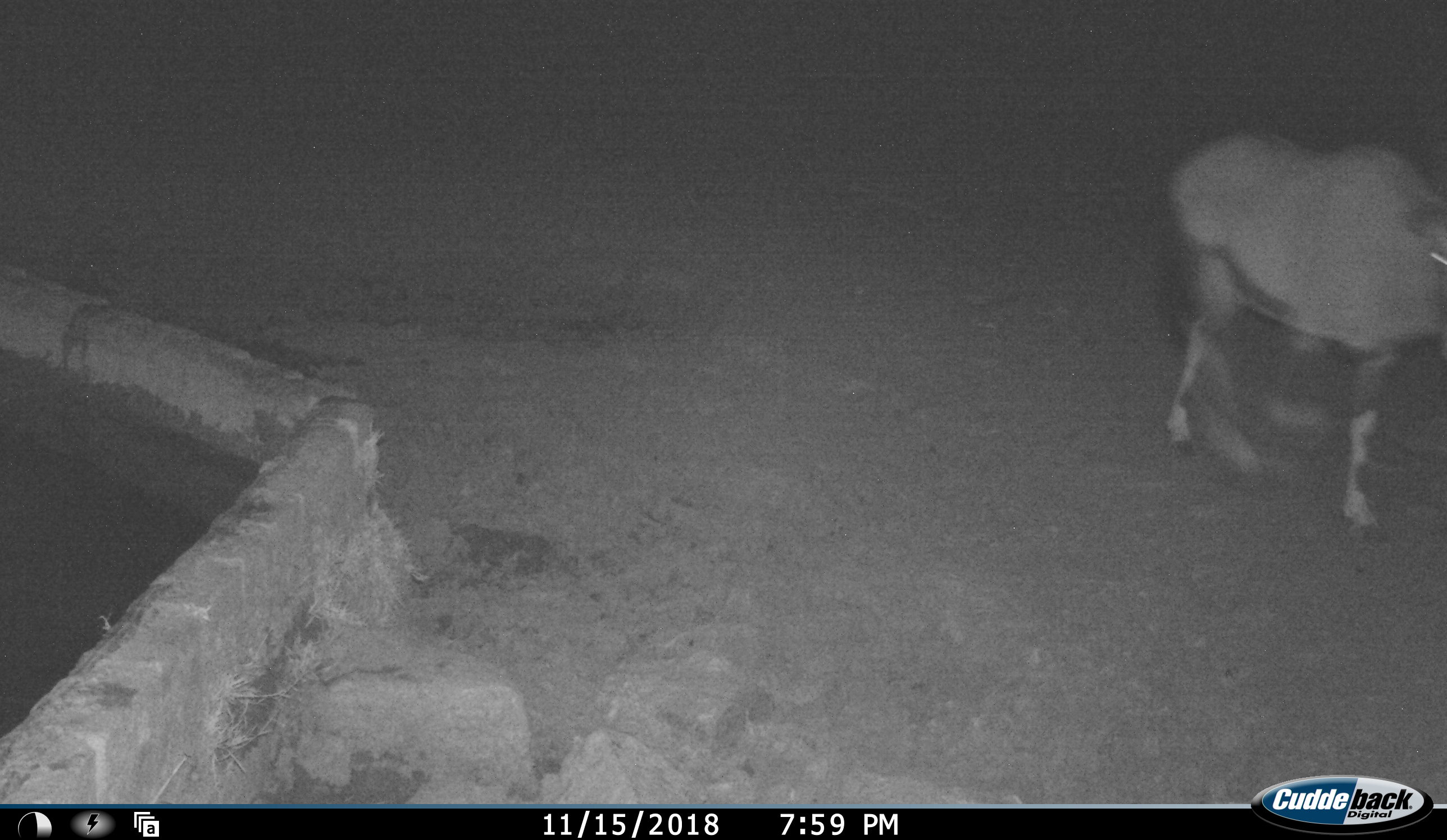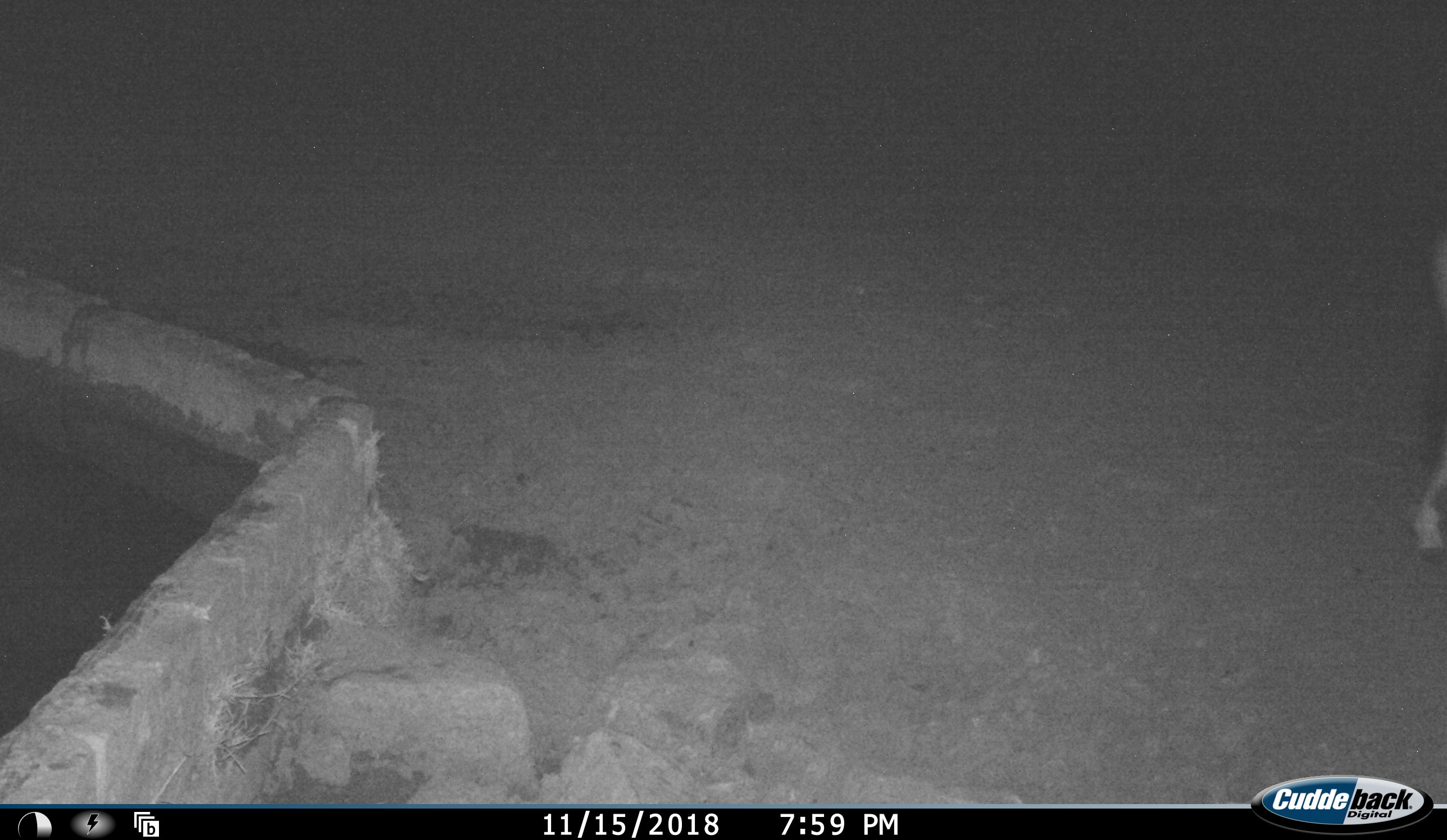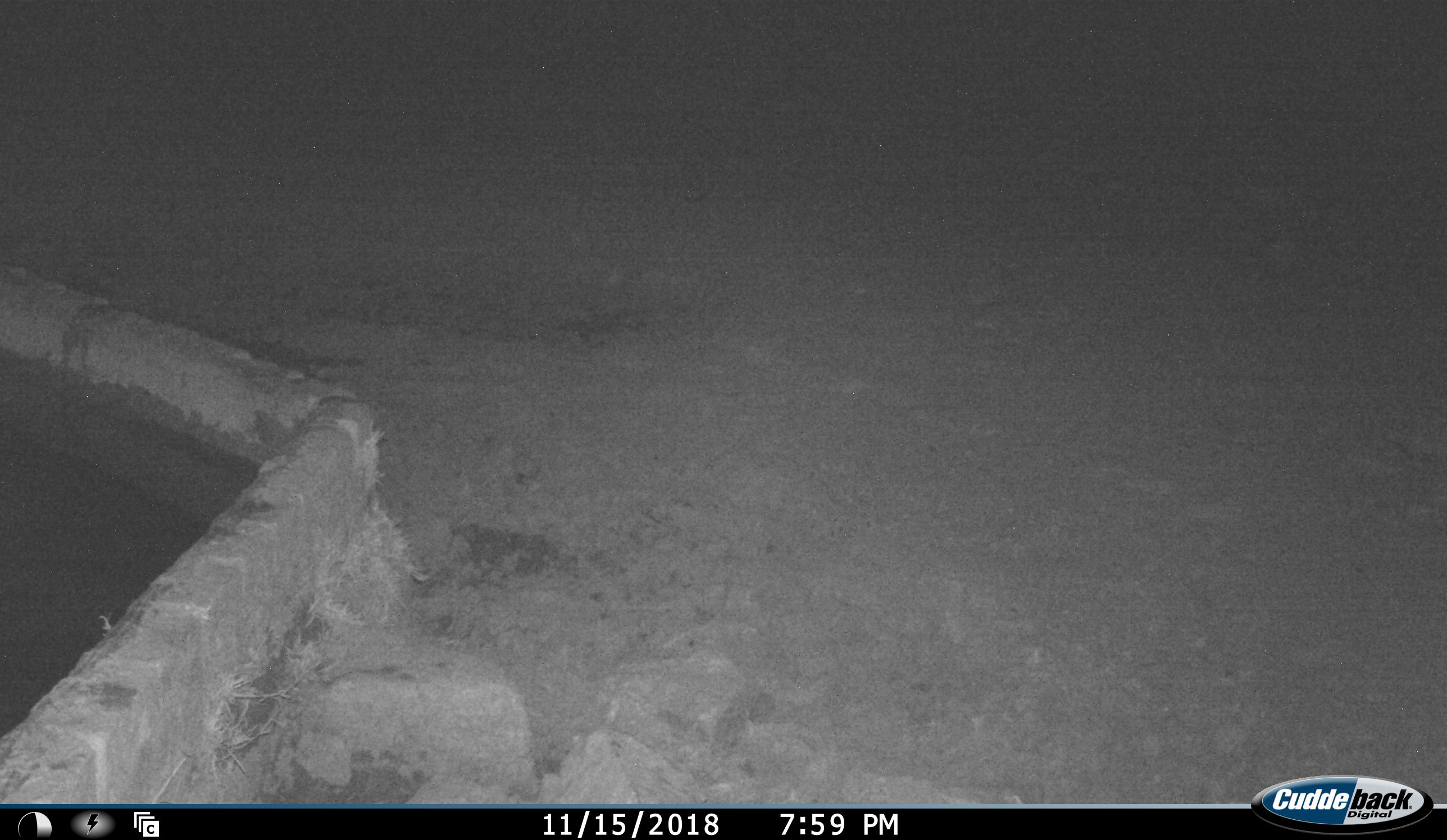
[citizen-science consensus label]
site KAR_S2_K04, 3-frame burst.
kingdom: Animalia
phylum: Chordata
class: Mammalia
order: Artiodactyla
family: Bovidae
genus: Oryx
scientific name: Oryx gazella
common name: gemsbok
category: oryx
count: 1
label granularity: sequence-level